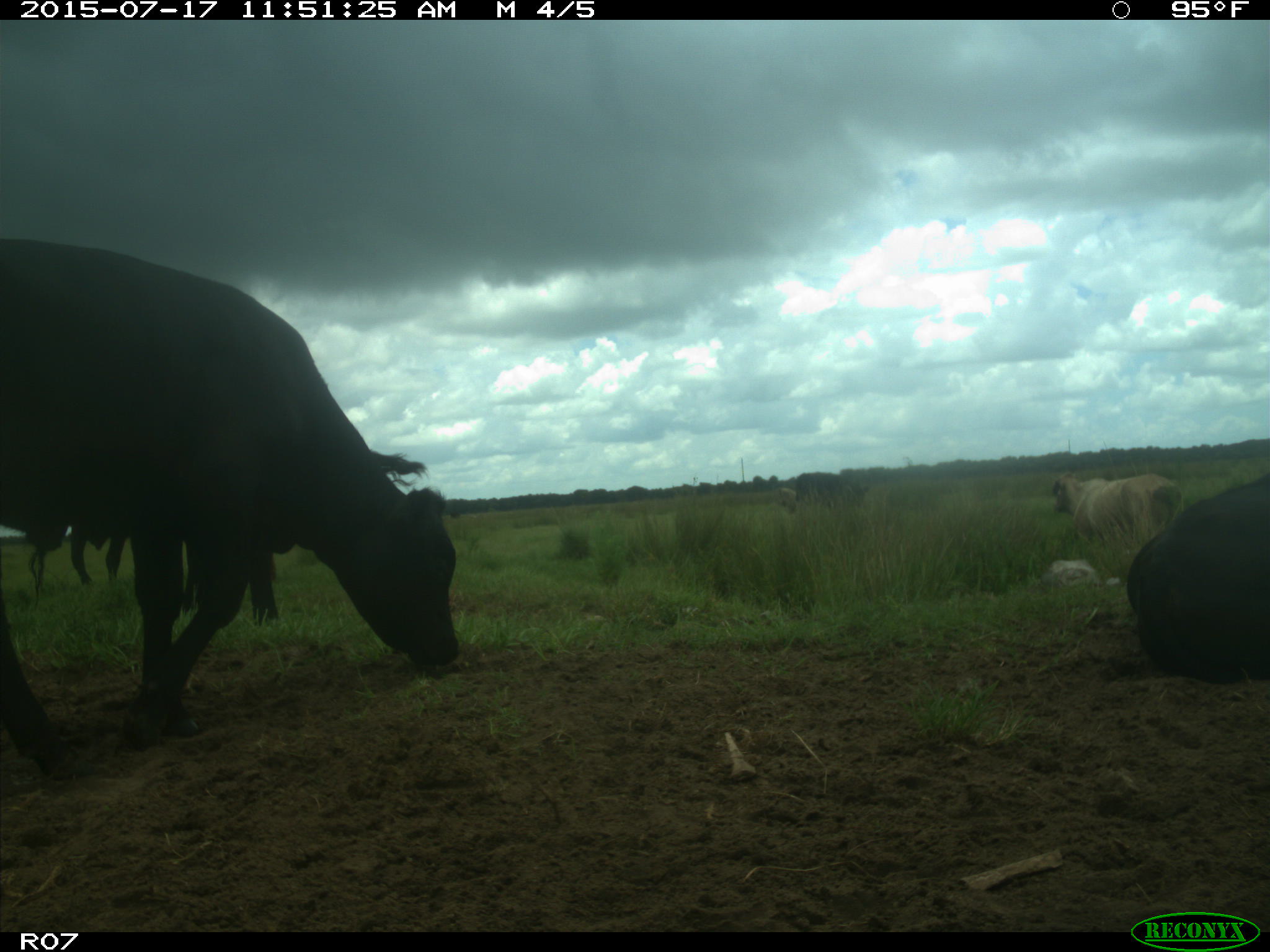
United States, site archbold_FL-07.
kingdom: Animalia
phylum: Chordata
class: Mammalia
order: Artiodactyla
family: Bovidae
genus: Bos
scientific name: Bos taurus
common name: domestic cow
Bos taurus (domestic cow).